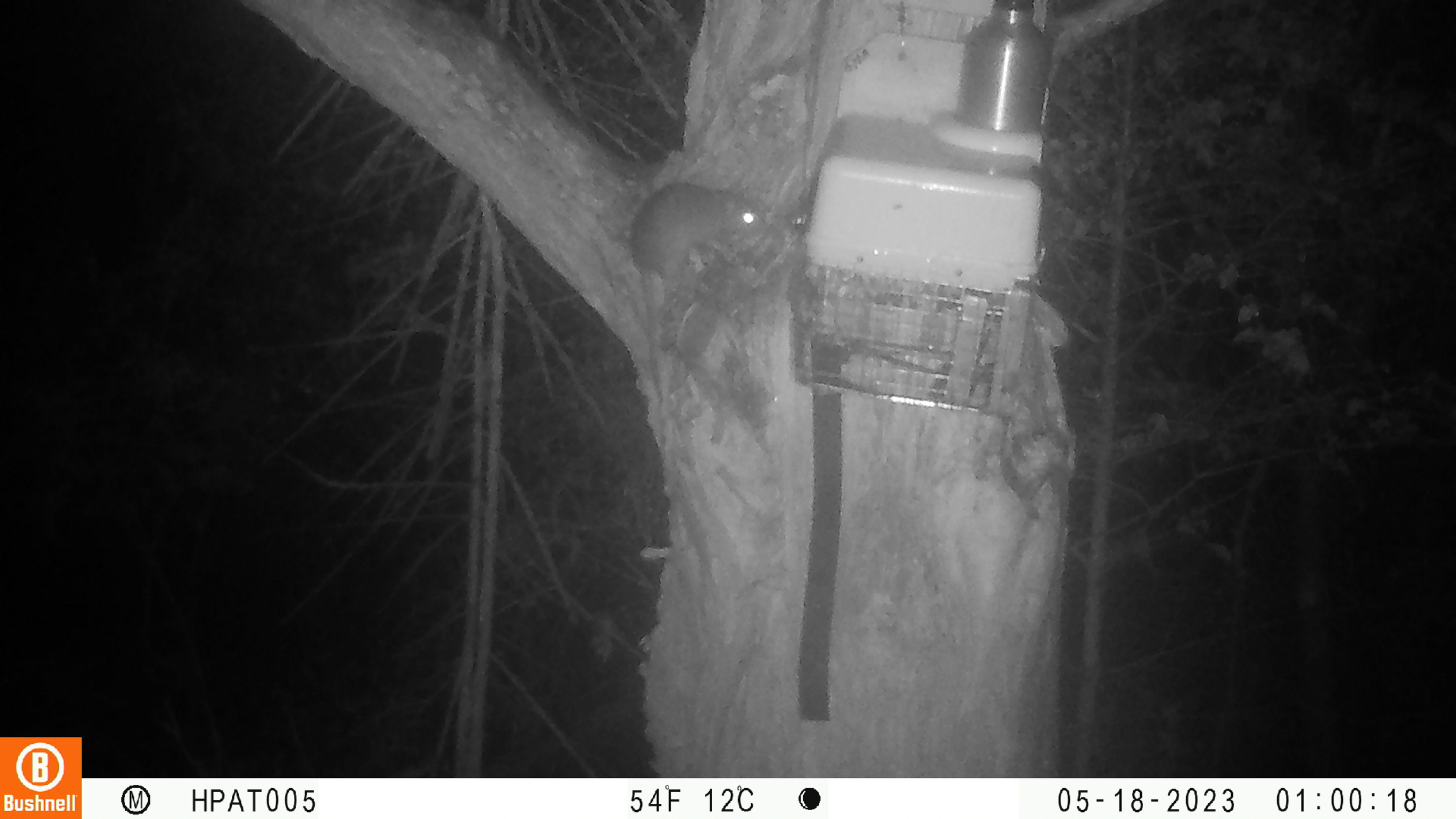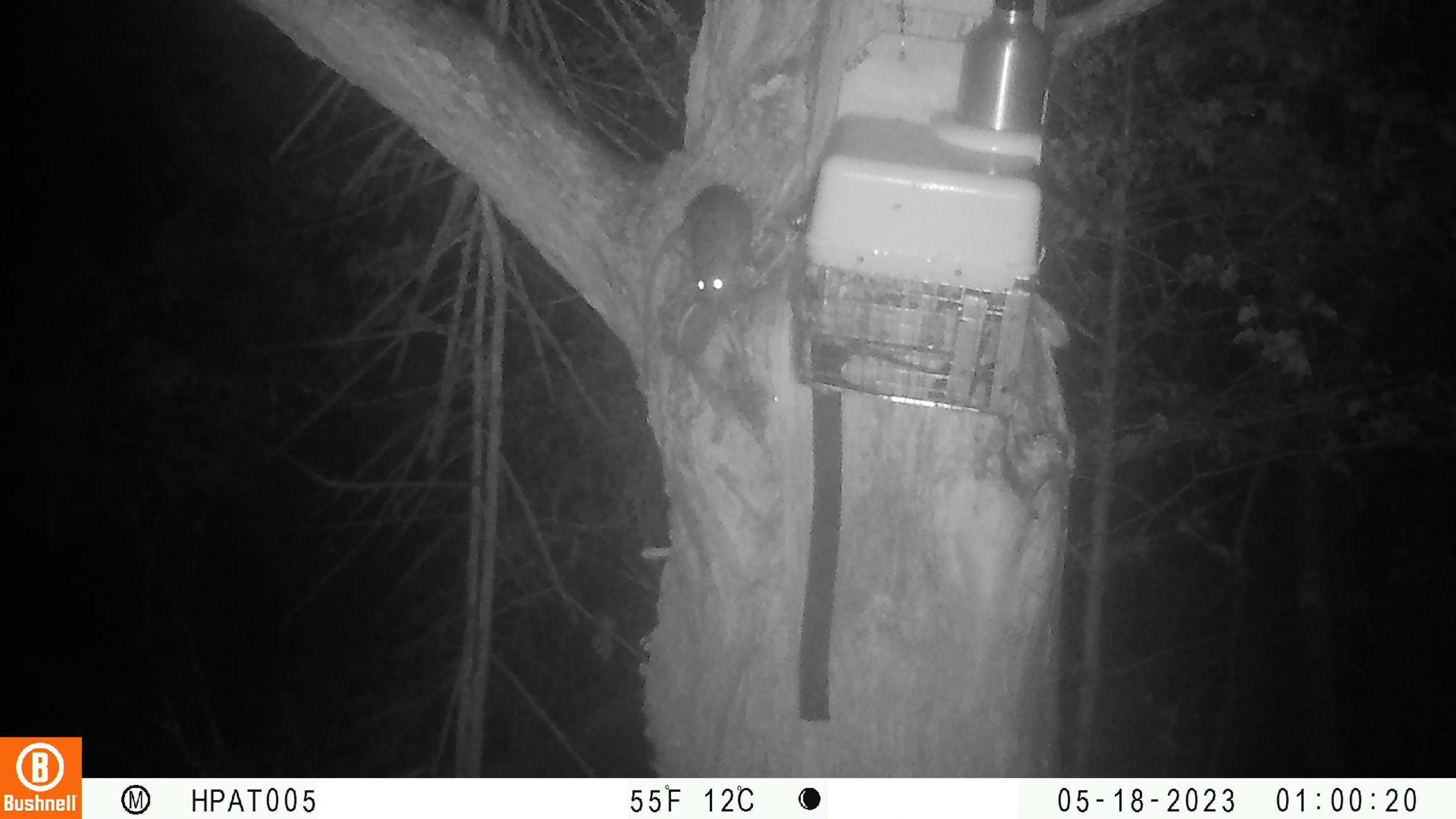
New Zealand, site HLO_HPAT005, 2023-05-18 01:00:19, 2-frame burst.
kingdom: Animalia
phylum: Chordata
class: Mammalia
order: Rodentia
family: Muridae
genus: Rattus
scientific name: Rattus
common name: rat